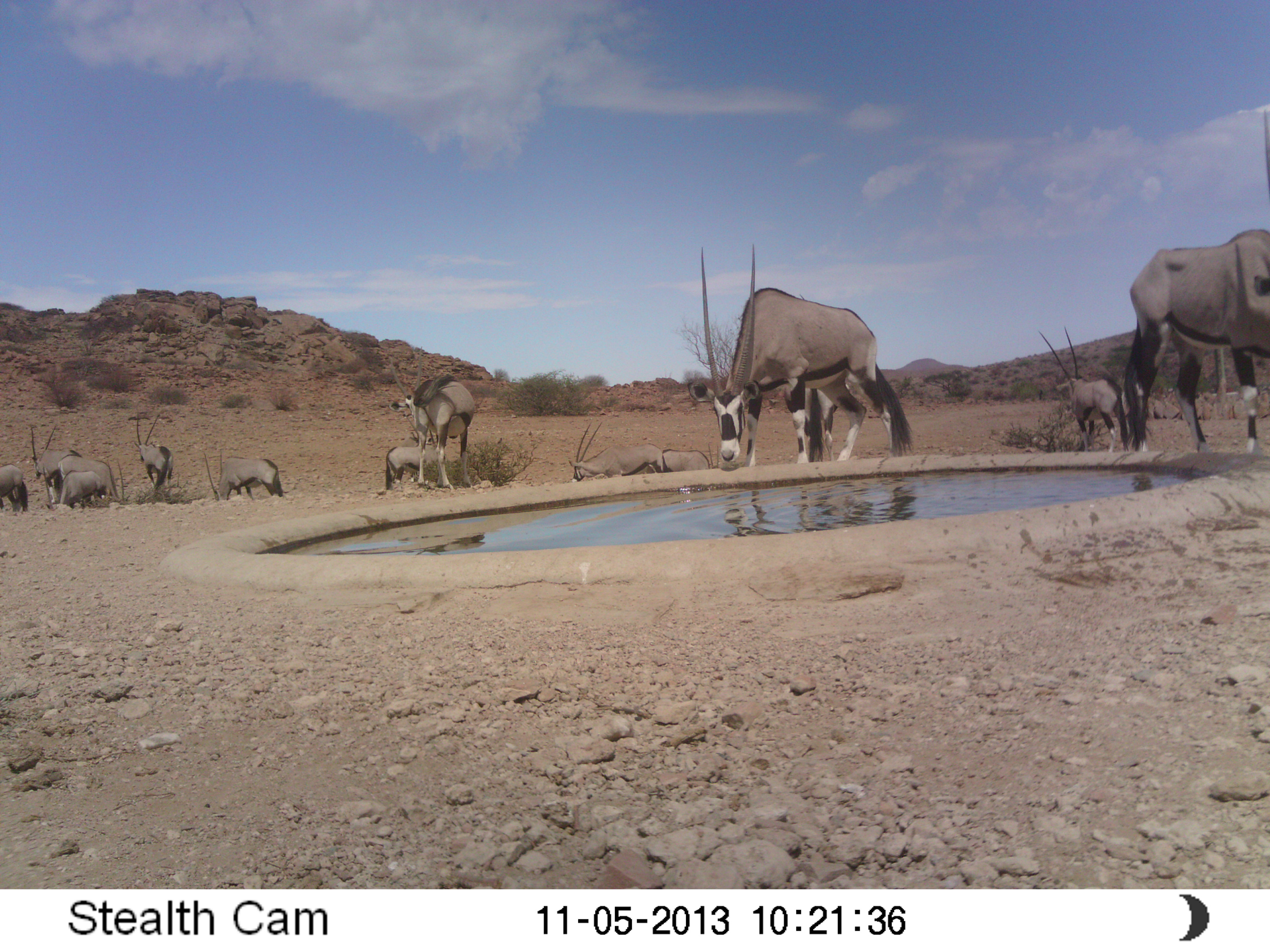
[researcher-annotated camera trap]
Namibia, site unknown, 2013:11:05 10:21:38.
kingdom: Animalia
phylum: Chordata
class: Mammalia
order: Artiodactyla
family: Bovidae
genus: Oryx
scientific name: Oryx gazella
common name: gemsbok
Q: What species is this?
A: Oryx gazella (gemsbok).